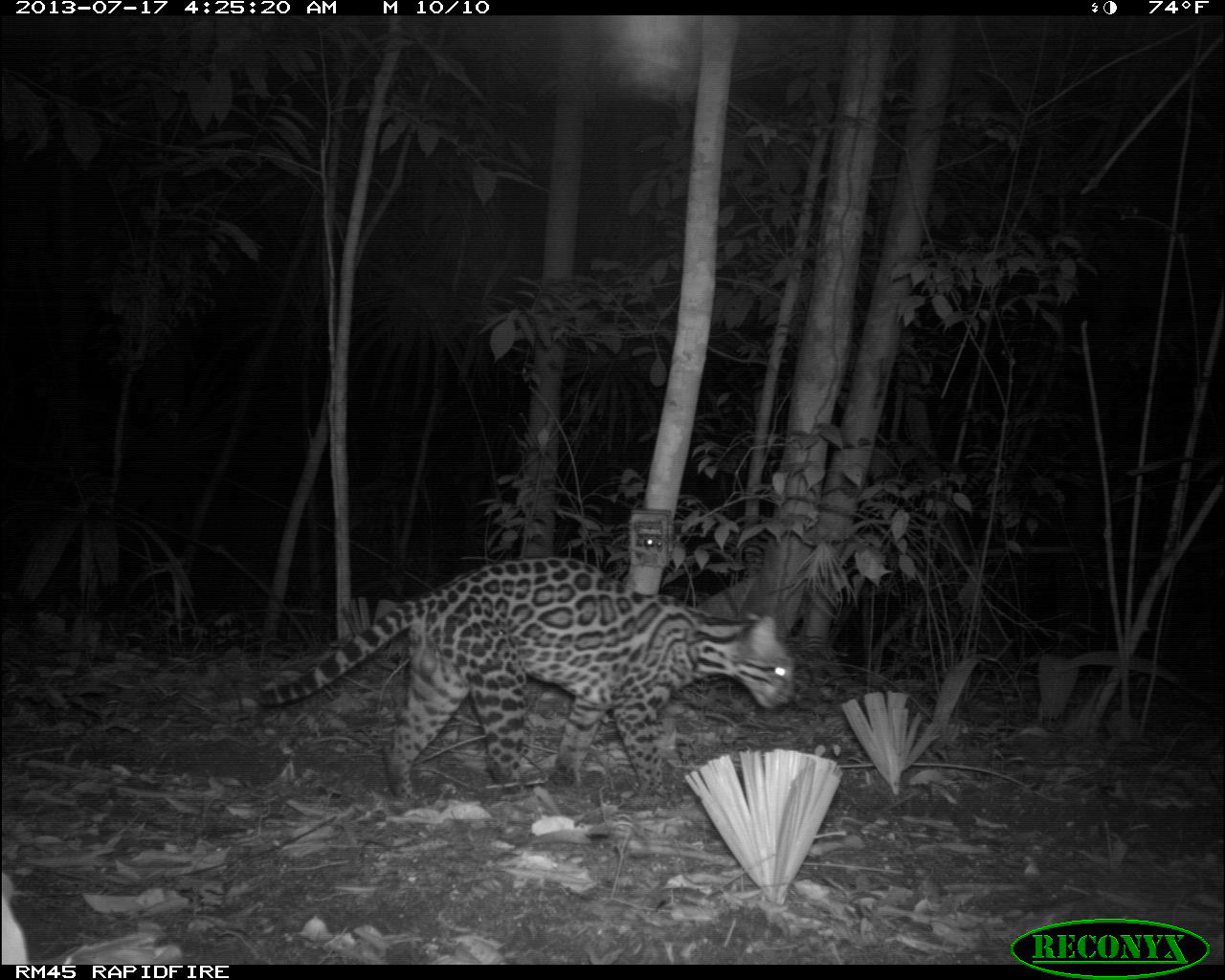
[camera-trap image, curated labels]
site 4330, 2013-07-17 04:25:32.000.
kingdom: Animalia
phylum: Chordata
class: Mammalia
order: Carnivora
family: Felidae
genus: Leopardus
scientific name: Leopardus pardalis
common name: ocelot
Leopardus pardalis (ocelot), count 1, sex male.